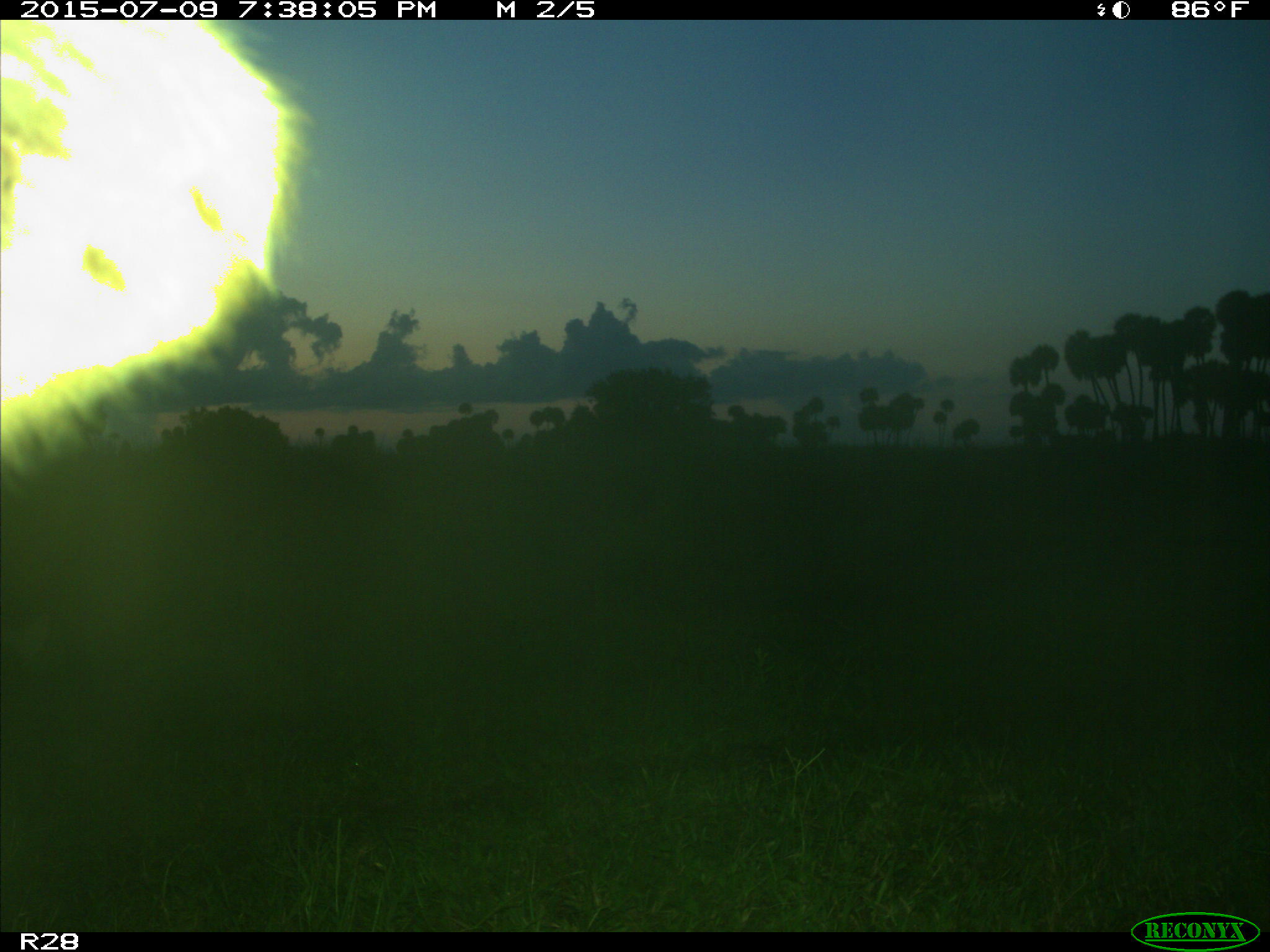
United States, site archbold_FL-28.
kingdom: Animalia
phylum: Chordata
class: Mammalia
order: Artiodactyla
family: Bovidae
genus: Bos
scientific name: Bos taurus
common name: domestic cow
Bos taurus (domestic cow).